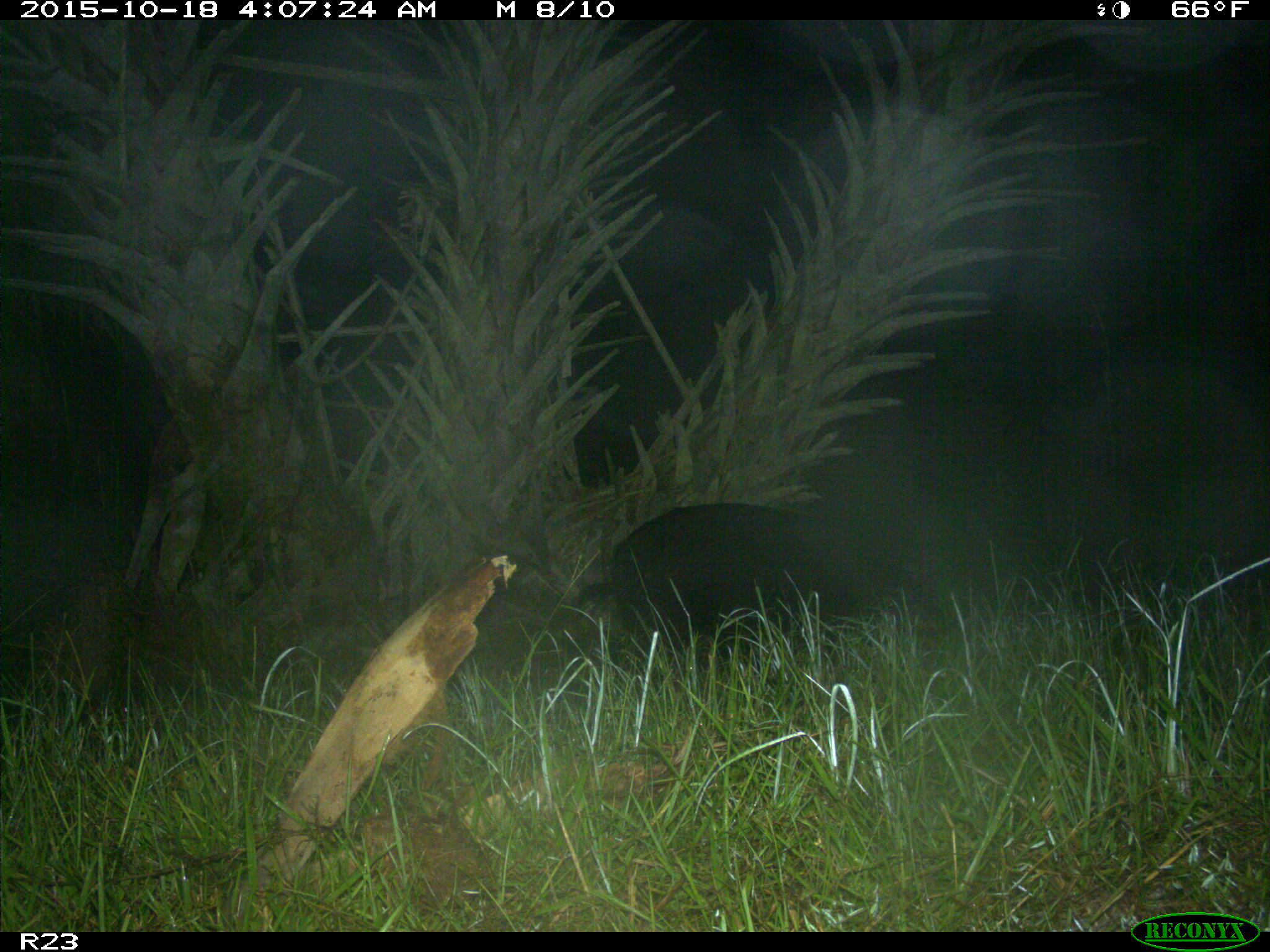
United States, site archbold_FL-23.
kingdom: Animalia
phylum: Chordata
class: Mammalia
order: Artiodactyla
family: Suidae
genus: Sus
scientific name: Sus scrofa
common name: wild boar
Sus scrofa (wild boar).